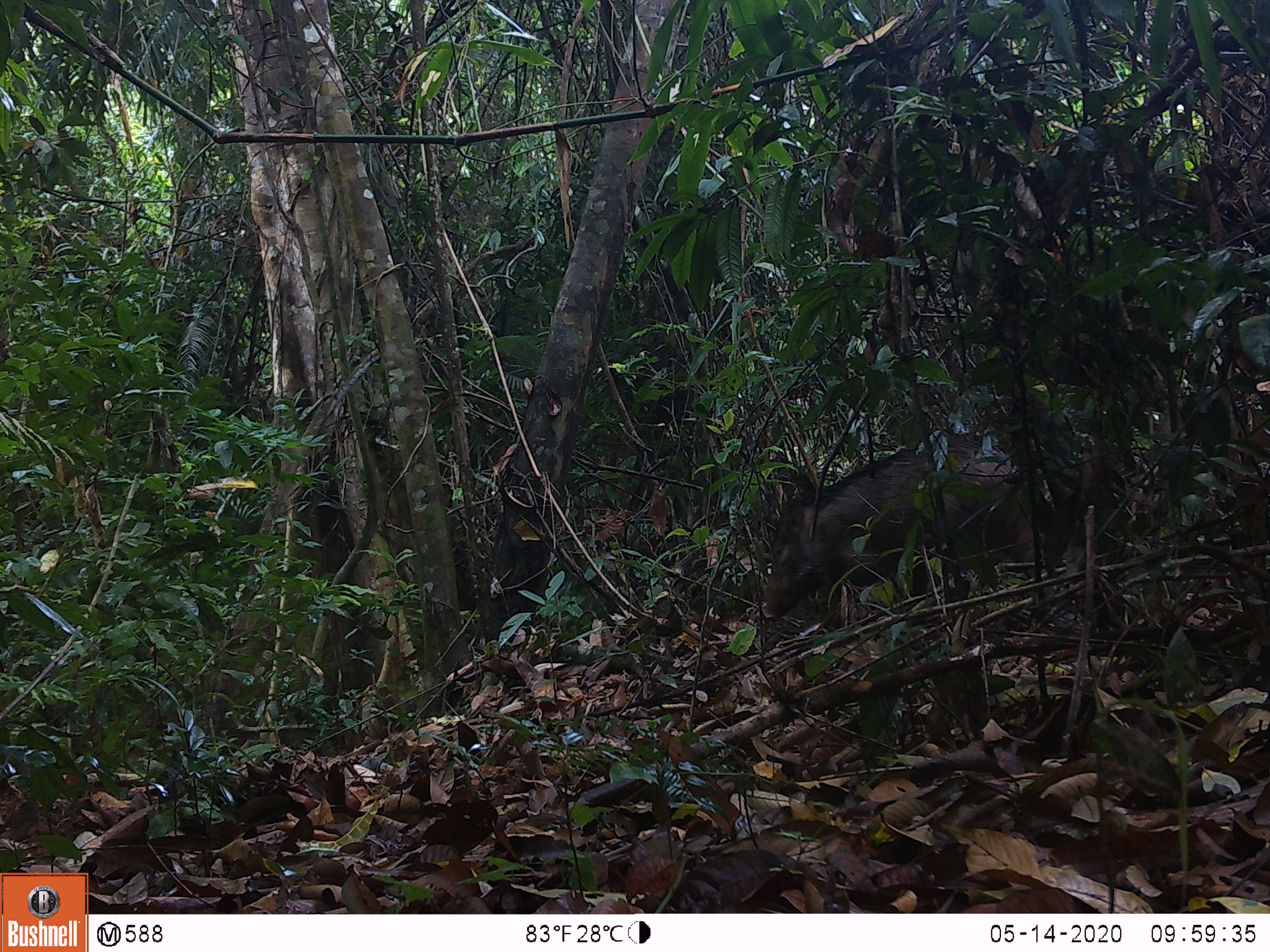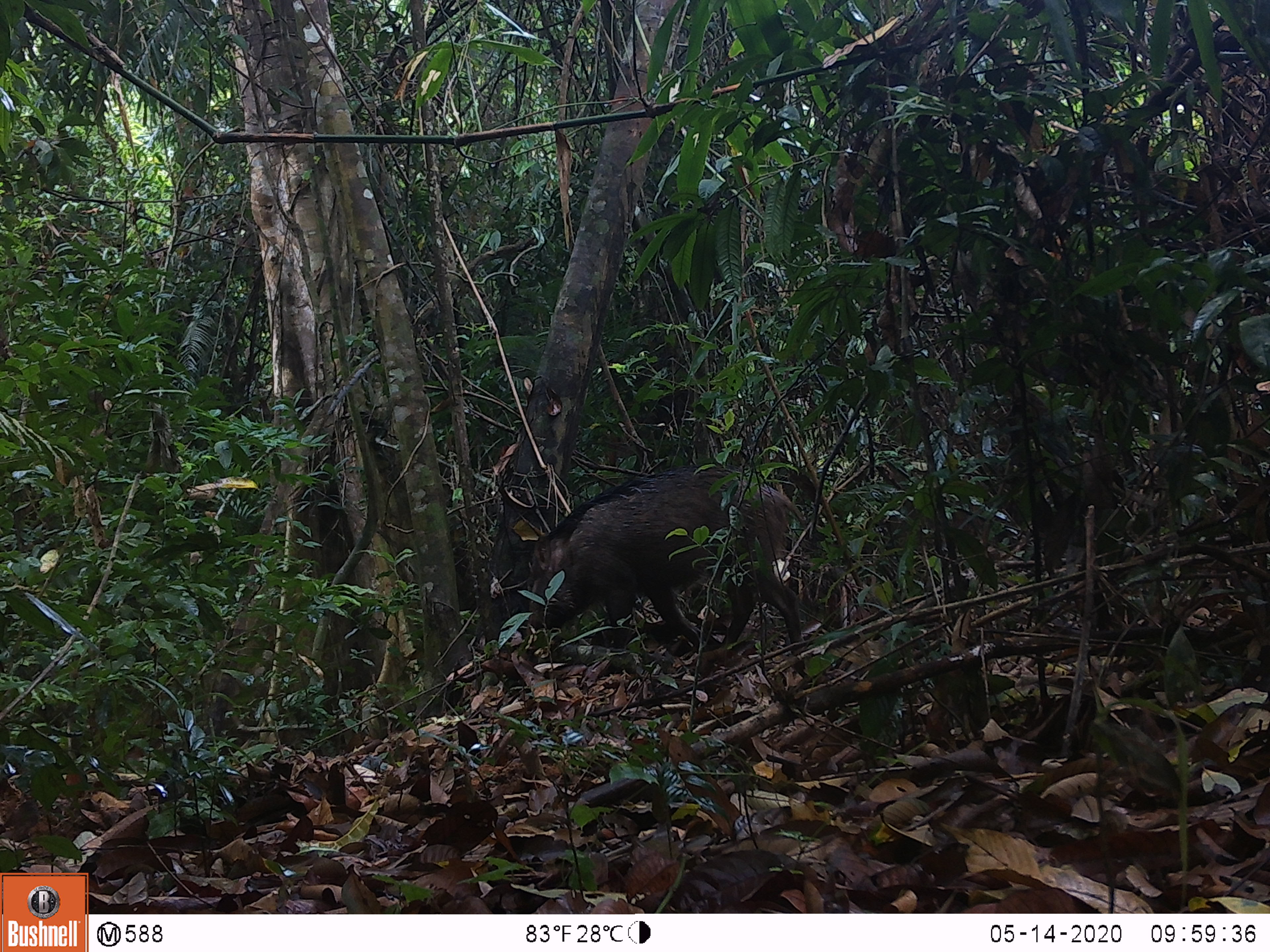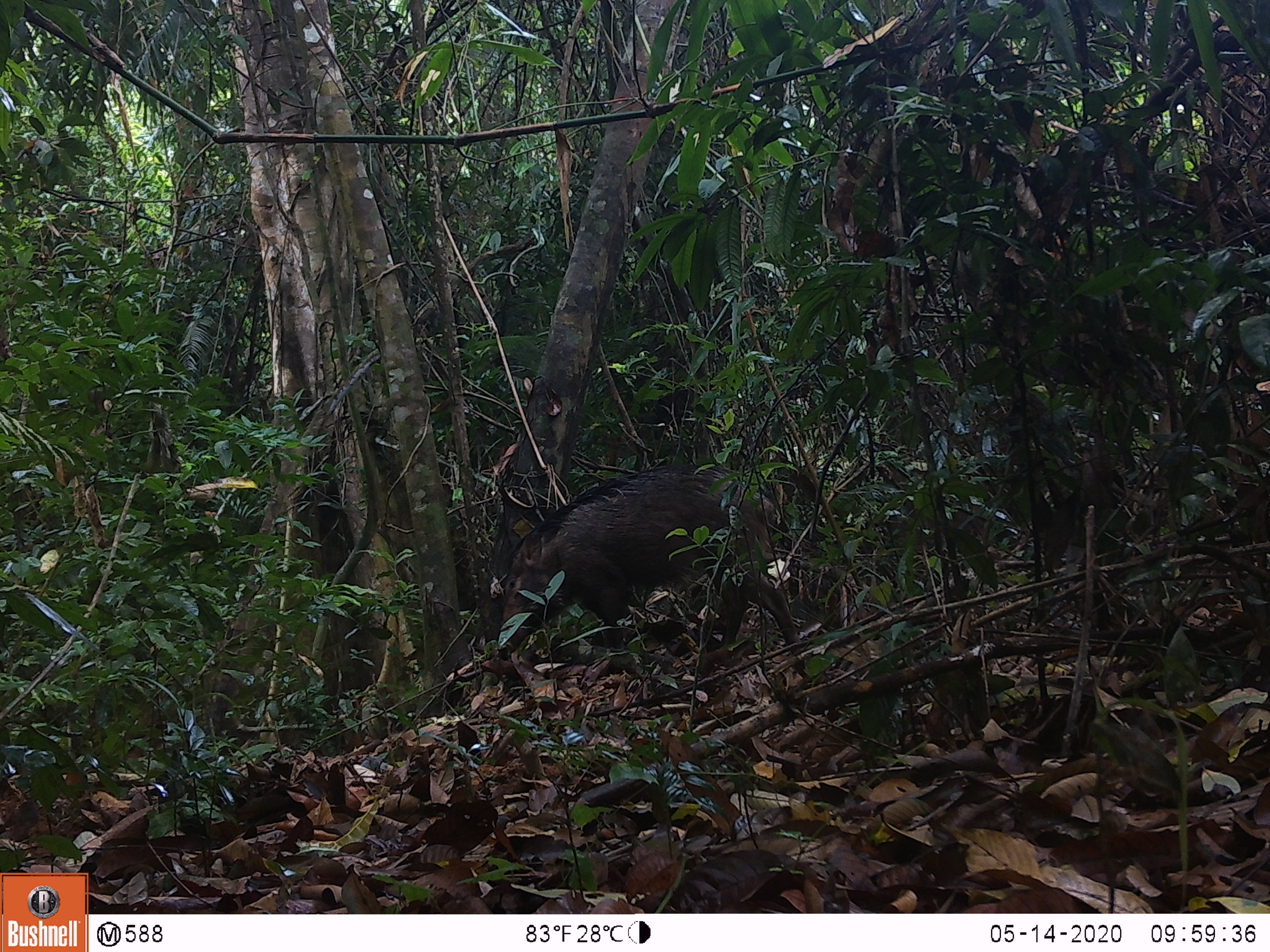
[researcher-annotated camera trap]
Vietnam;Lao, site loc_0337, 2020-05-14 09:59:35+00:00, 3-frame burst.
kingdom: Animalia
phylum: Chordata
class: Mammalia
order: Artiodactyla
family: Suidae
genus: Sus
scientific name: Sus scrofa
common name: eurasian wild pig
Eurasian wild pig (Sus scrofa). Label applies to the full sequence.